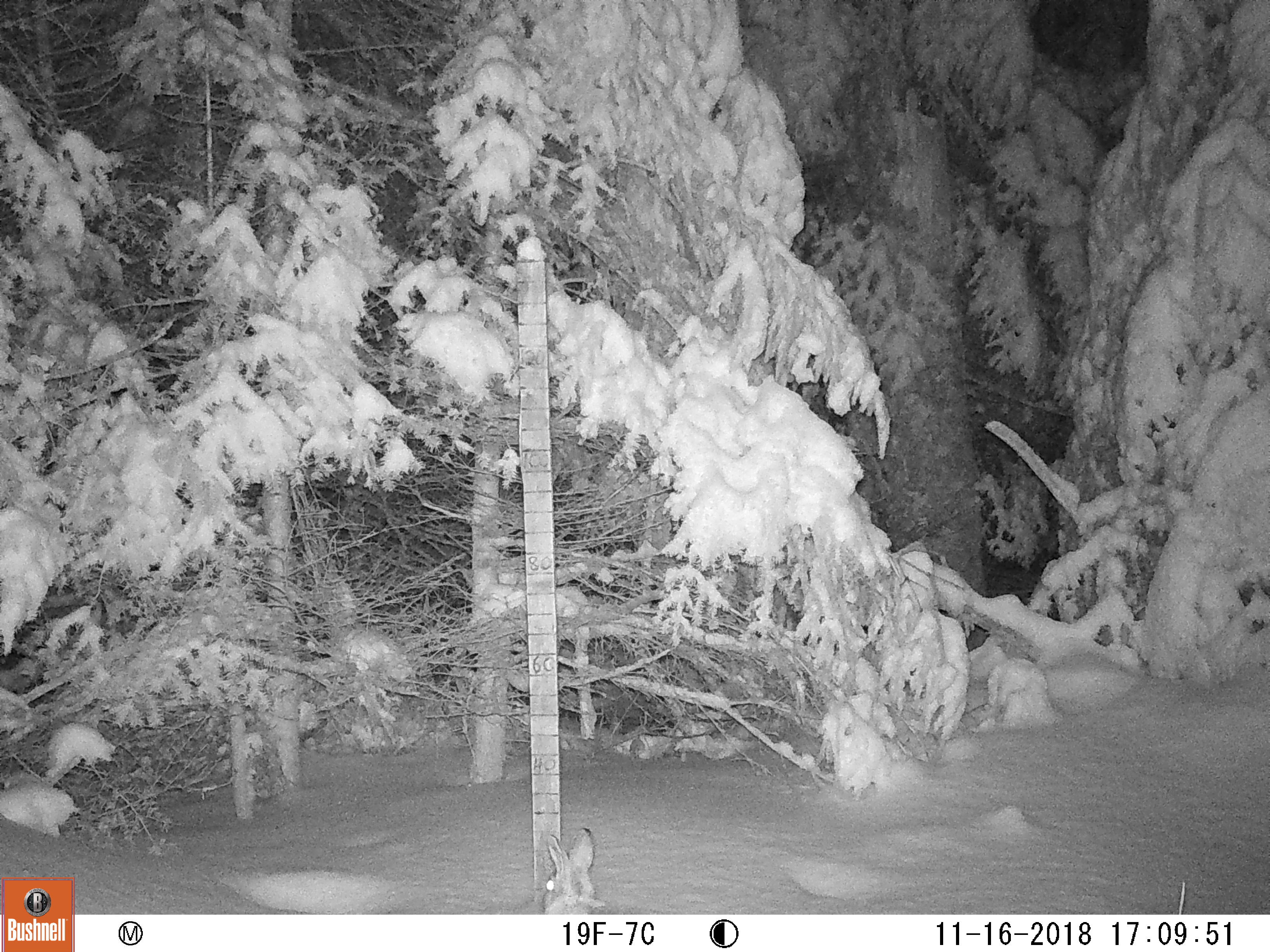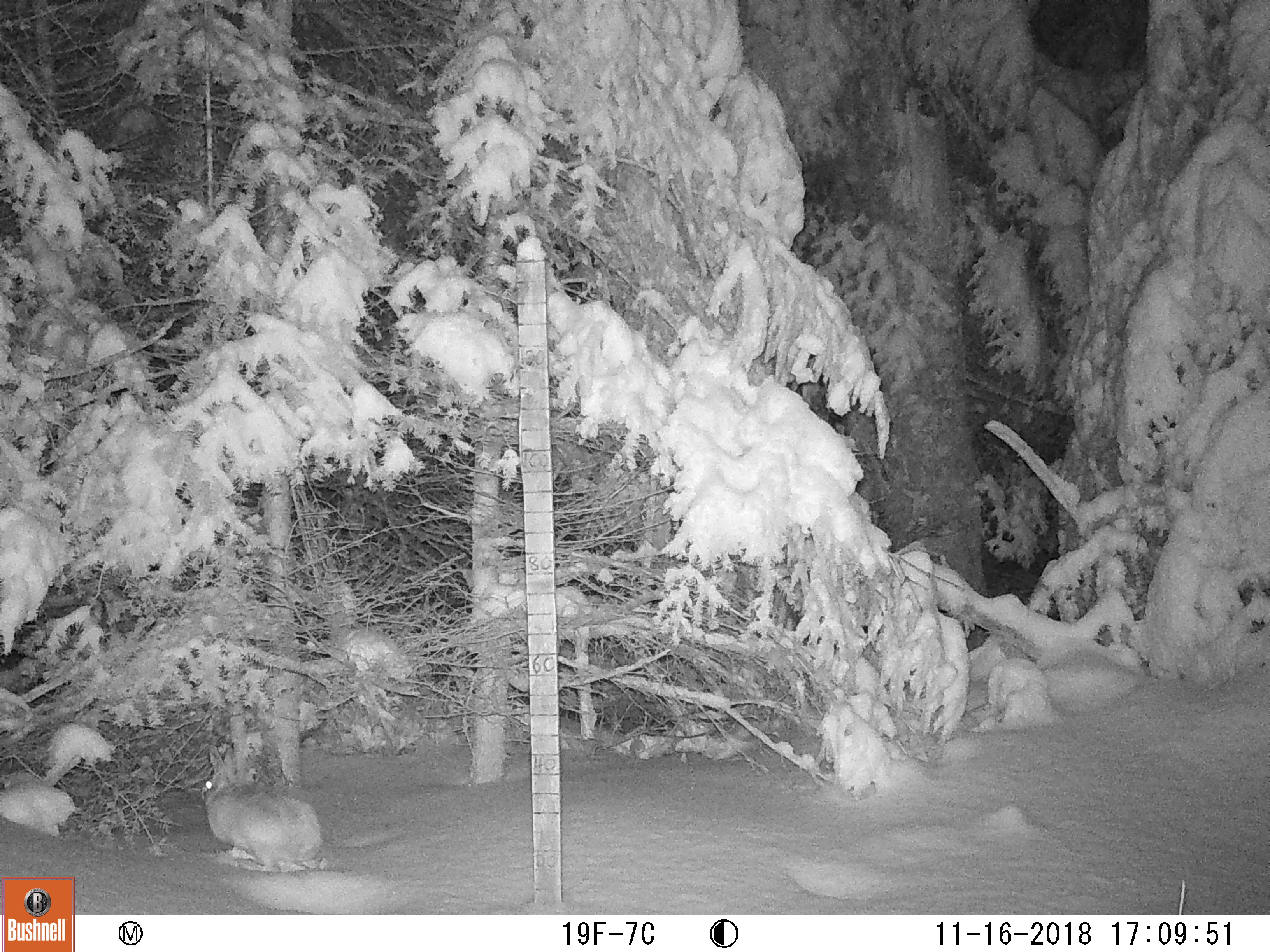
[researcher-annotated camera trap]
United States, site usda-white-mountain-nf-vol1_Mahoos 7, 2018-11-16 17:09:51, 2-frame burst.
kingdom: Animalia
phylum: Chordata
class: Mammalia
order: Lagomorpha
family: Leporidae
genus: Lepus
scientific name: Lepus americanus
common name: snowshoe hare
Snowshoe hare (Lepus americanus).